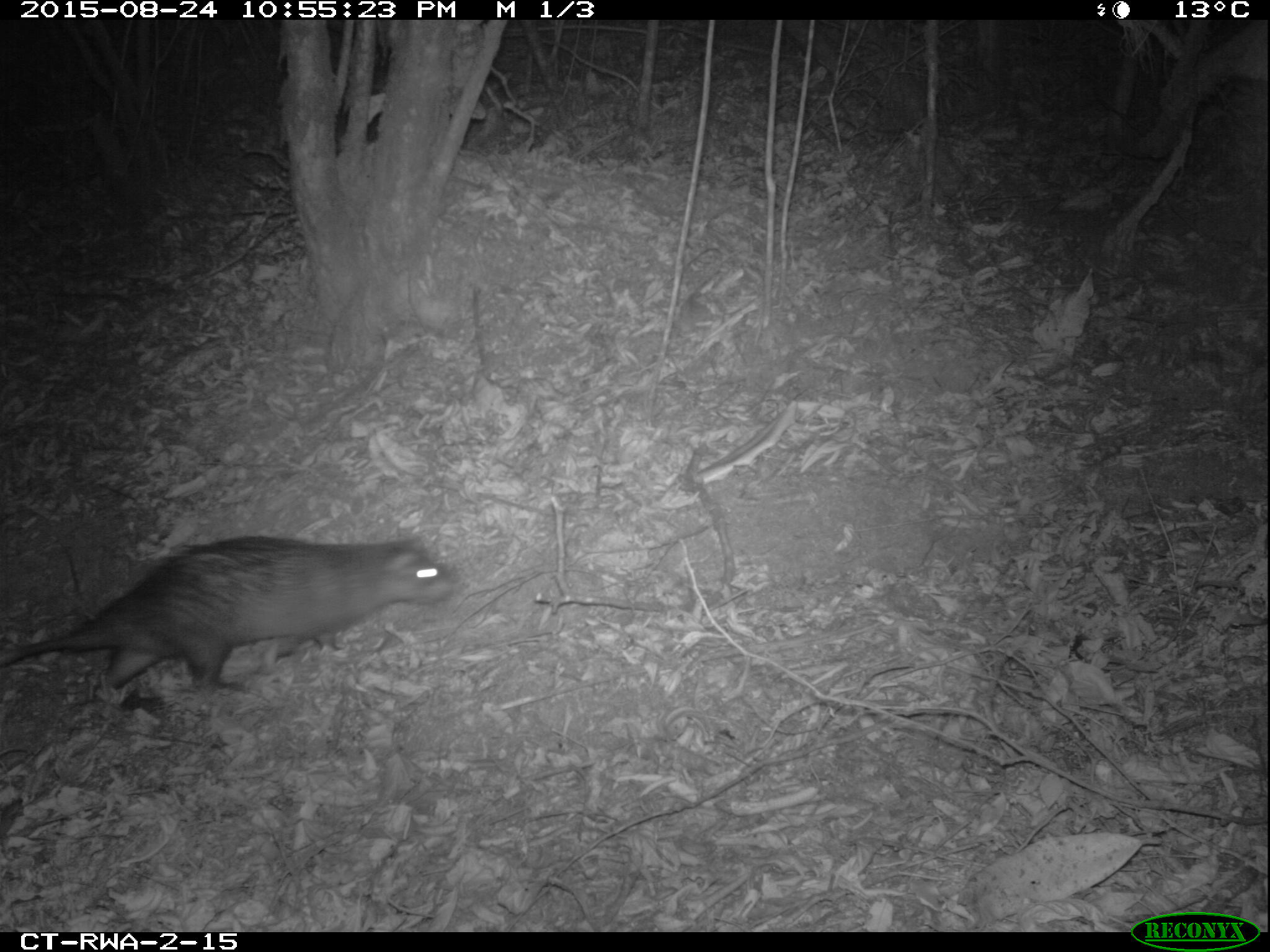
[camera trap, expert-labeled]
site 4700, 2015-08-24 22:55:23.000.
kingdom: Animalia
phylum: Chordata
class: Mammalia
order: Rodentia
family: Hystricidae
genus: Atherurus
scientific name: Atherurus africanus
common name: african brush-tailed porcupine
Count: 1.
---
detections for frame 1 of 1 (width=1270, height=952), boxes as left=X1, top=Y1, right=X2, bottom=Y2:
atherurus africanus: left=0, top=533, right=457, bottom=700